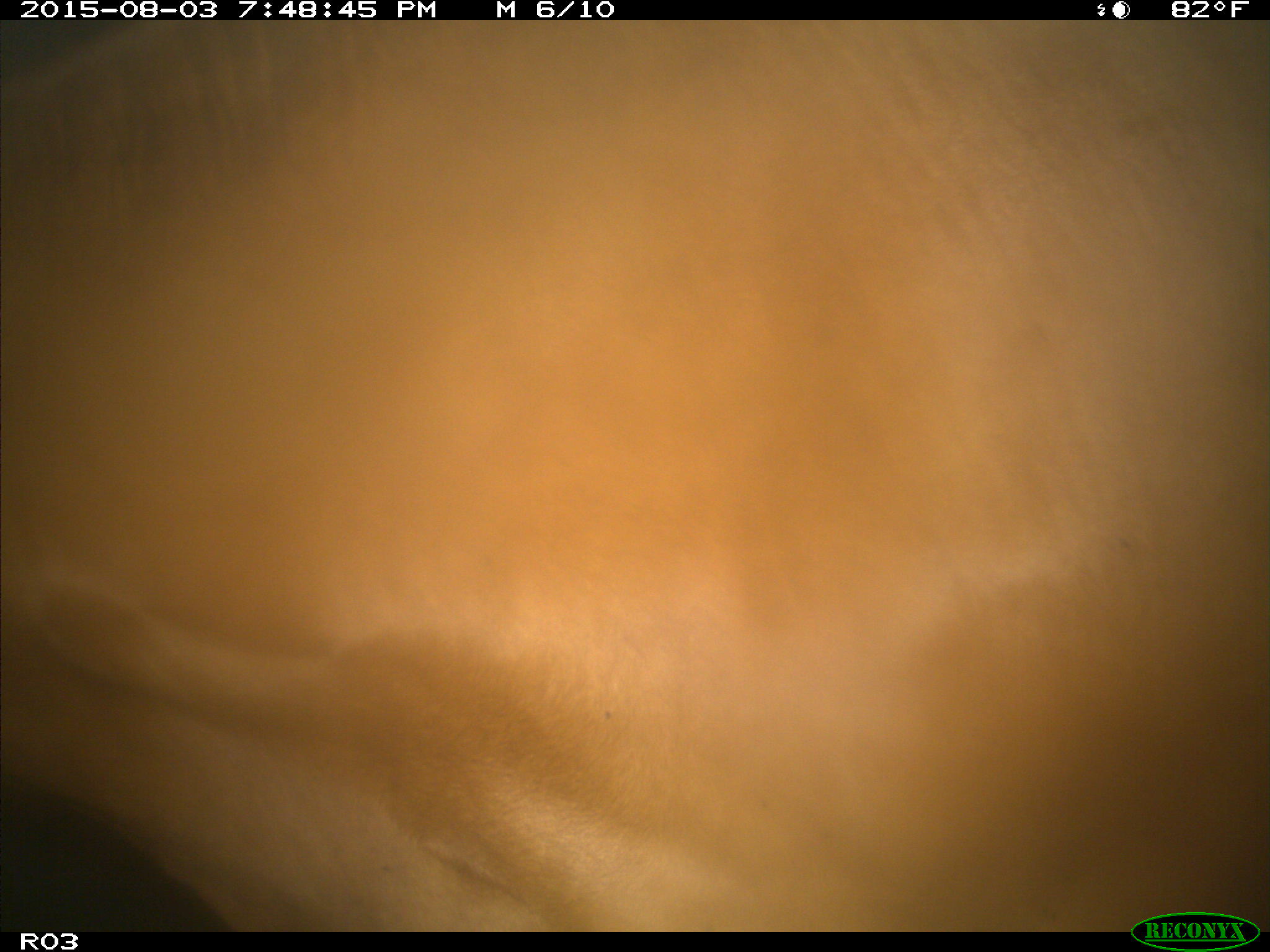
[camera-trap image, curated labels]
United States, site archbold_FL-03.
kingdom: Animalia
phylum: Chordata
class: Mammalia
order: Artiodactyla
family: Bovidae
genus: Bos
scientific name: Bos taurus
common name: domestic cow